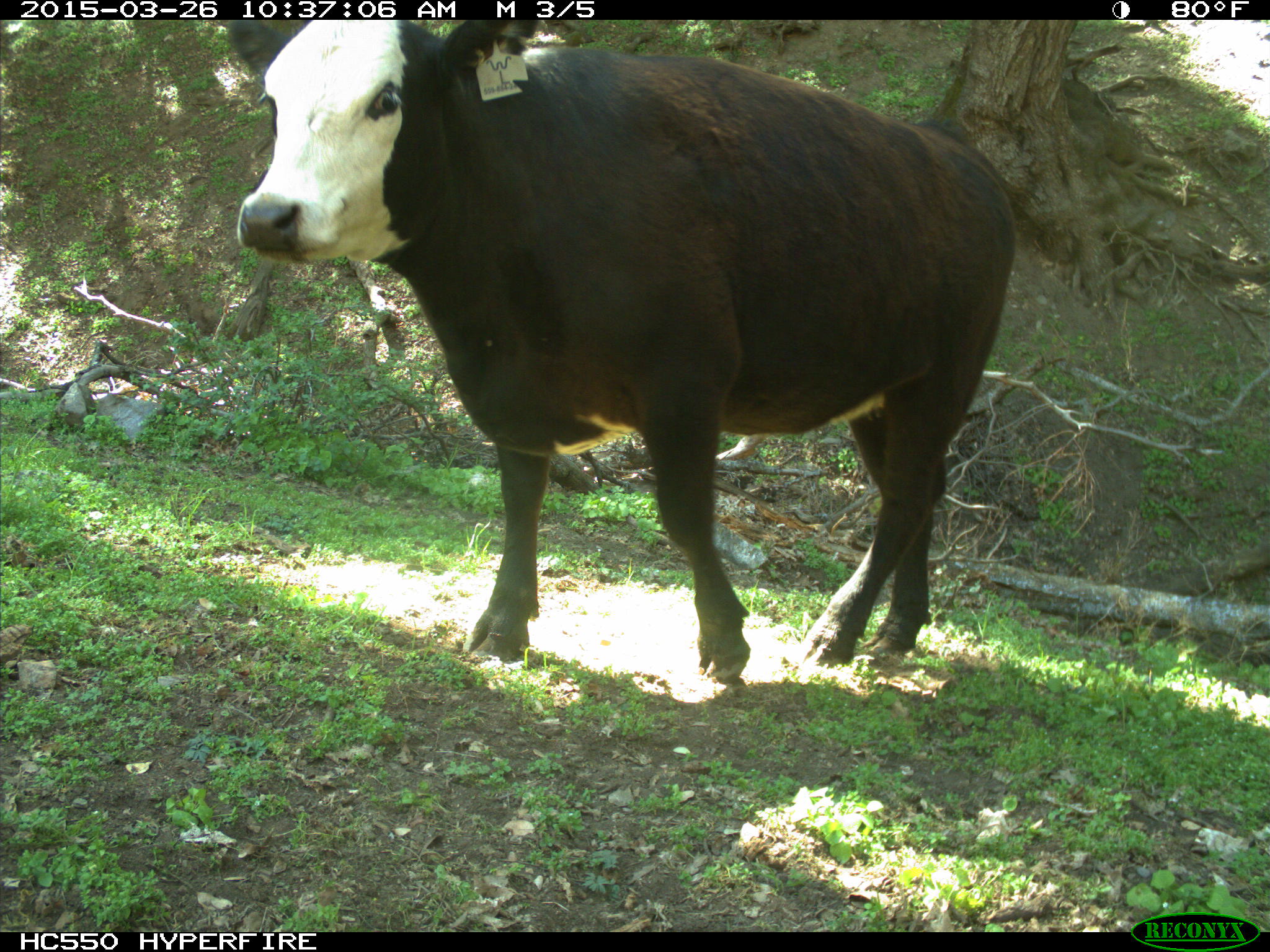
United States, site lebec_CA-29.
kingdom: Animalia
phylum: Chordata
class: Mammalia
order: Artiodactyla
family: Bovidae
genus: Bos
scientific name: Bos taurus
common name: domestic cow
Bos taurus (domestic cow).